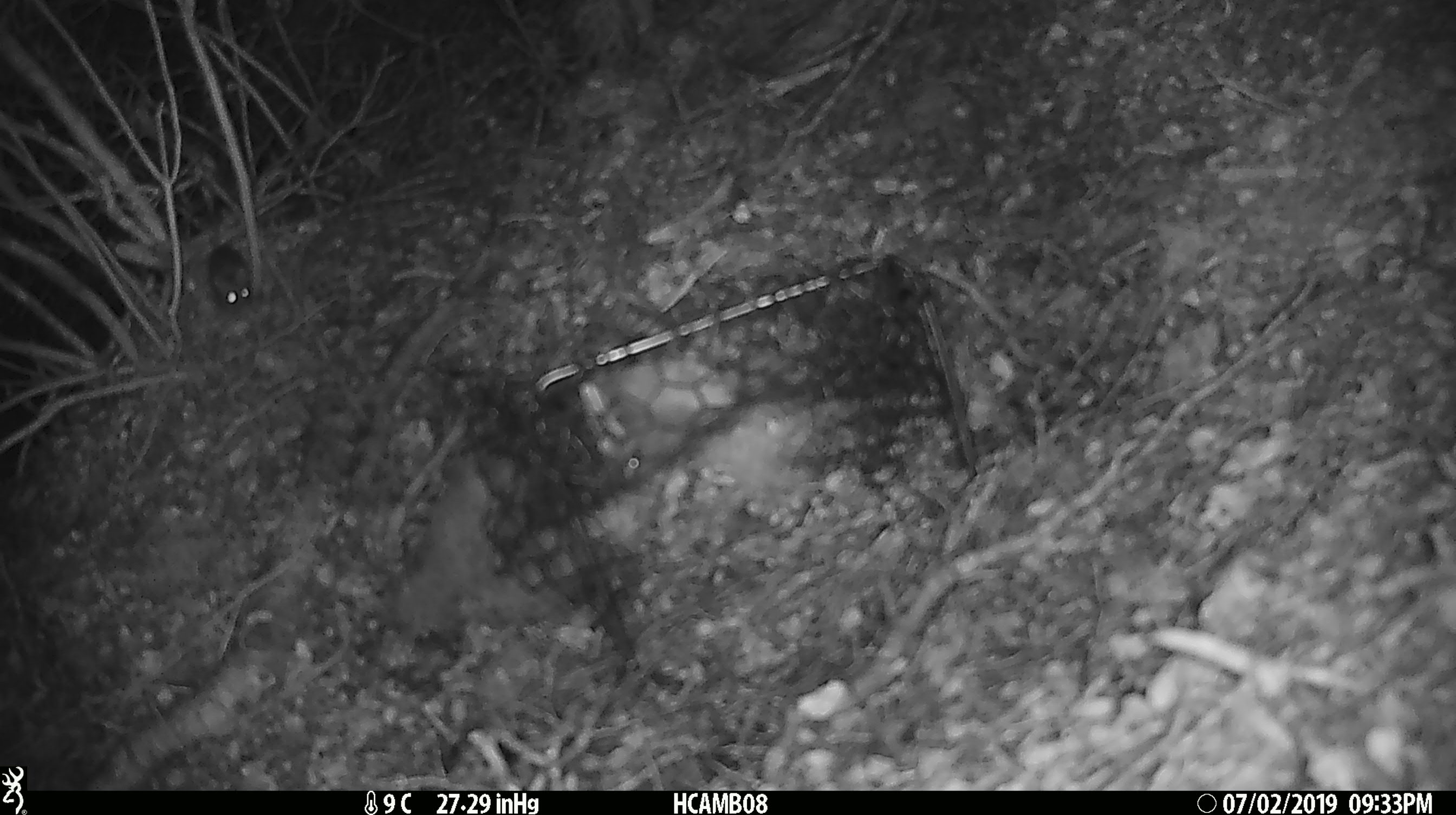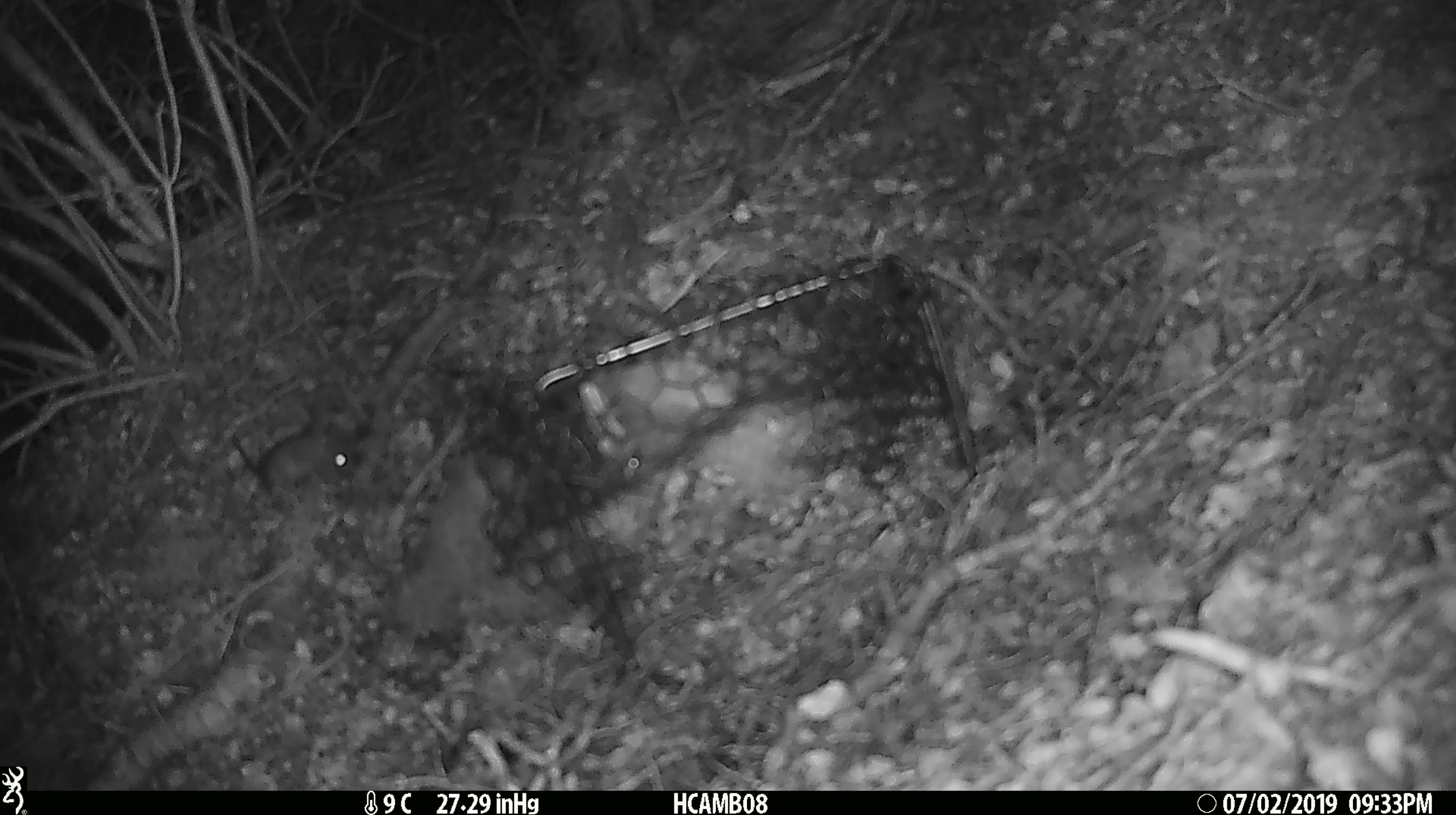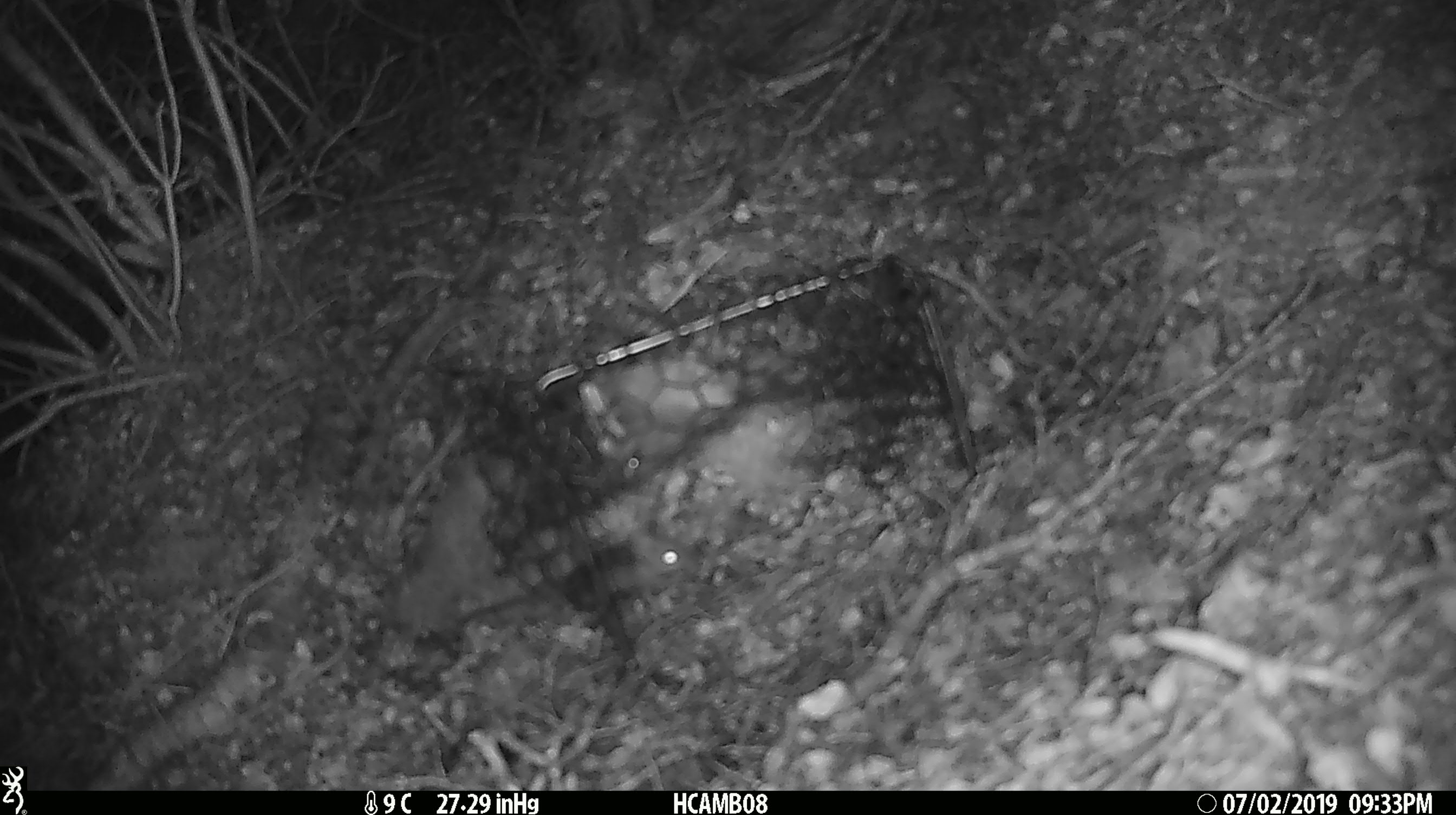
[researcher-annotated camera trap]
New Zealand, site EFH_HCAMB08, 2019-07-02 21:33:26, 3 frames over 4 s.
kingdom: Animalia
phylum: Chordata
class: Mammalia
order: Rodentia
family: Muridae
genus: Mus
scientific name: Mus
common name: mouse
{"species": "mouse (Mus)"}